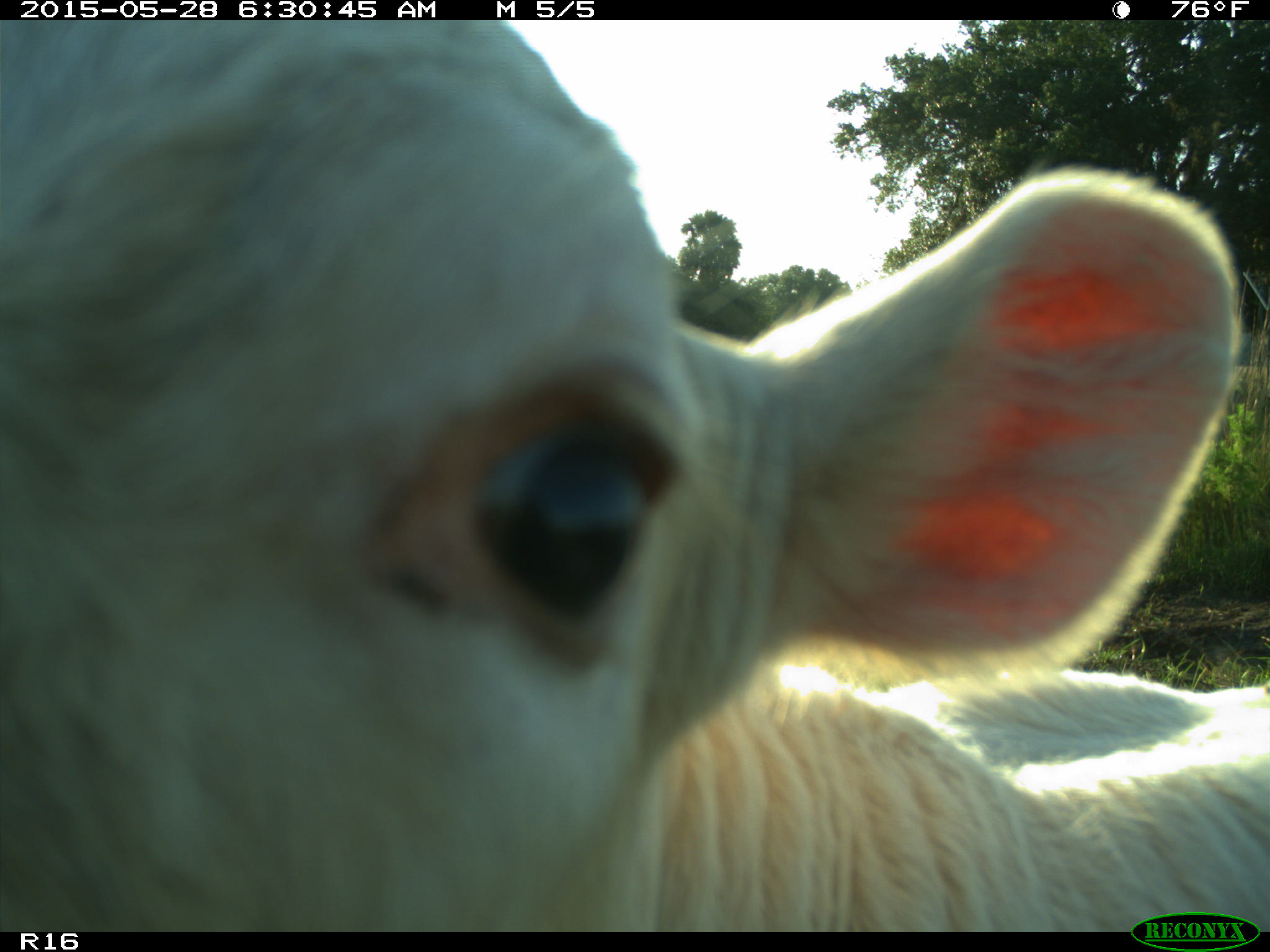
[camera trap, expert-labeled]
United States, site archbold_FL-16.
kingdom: Animalia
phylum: Chordata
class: Mammalia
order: Artiodactyla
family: Bovidae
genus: Bos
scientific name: Bos taurus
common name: domestic cow